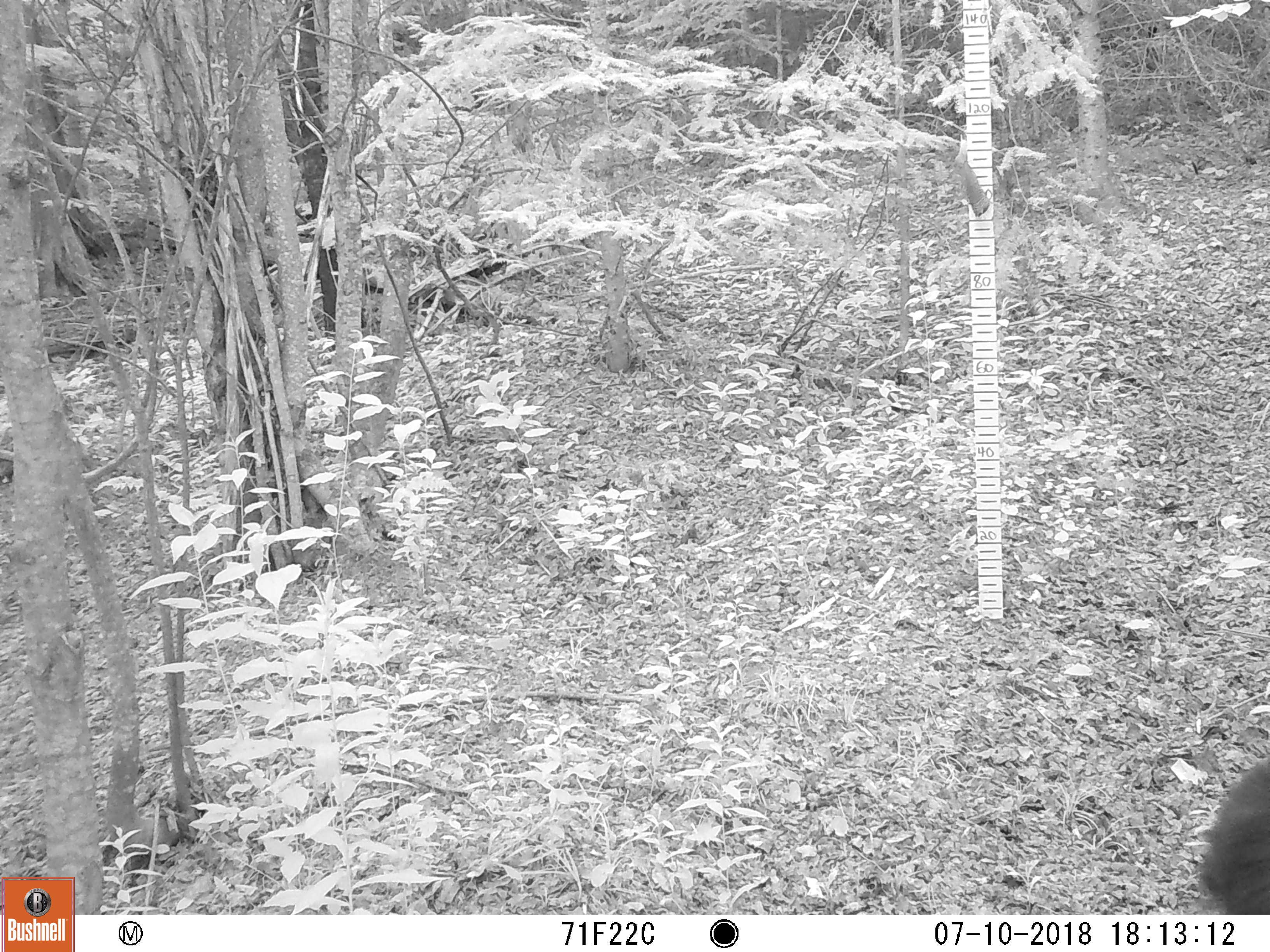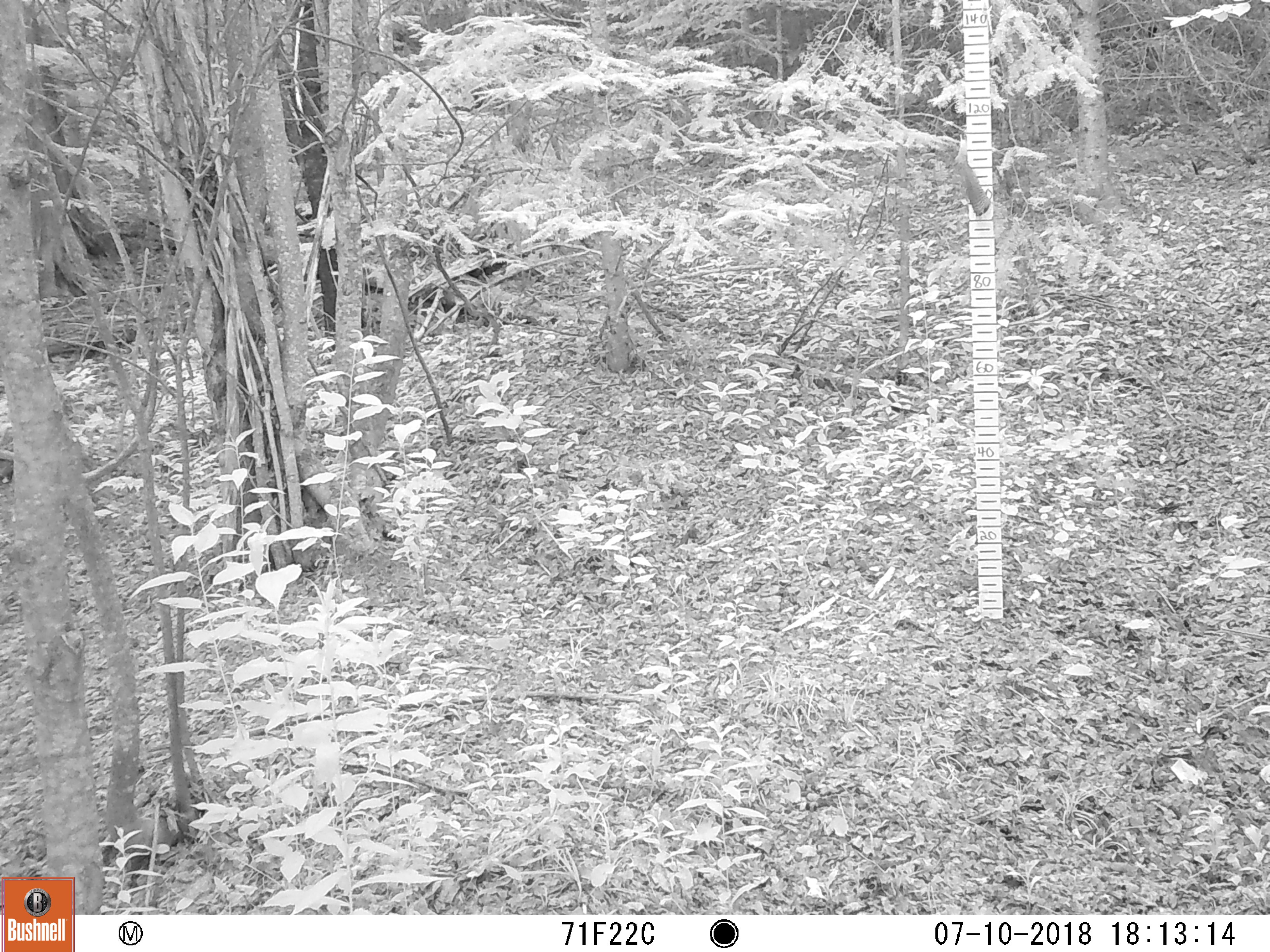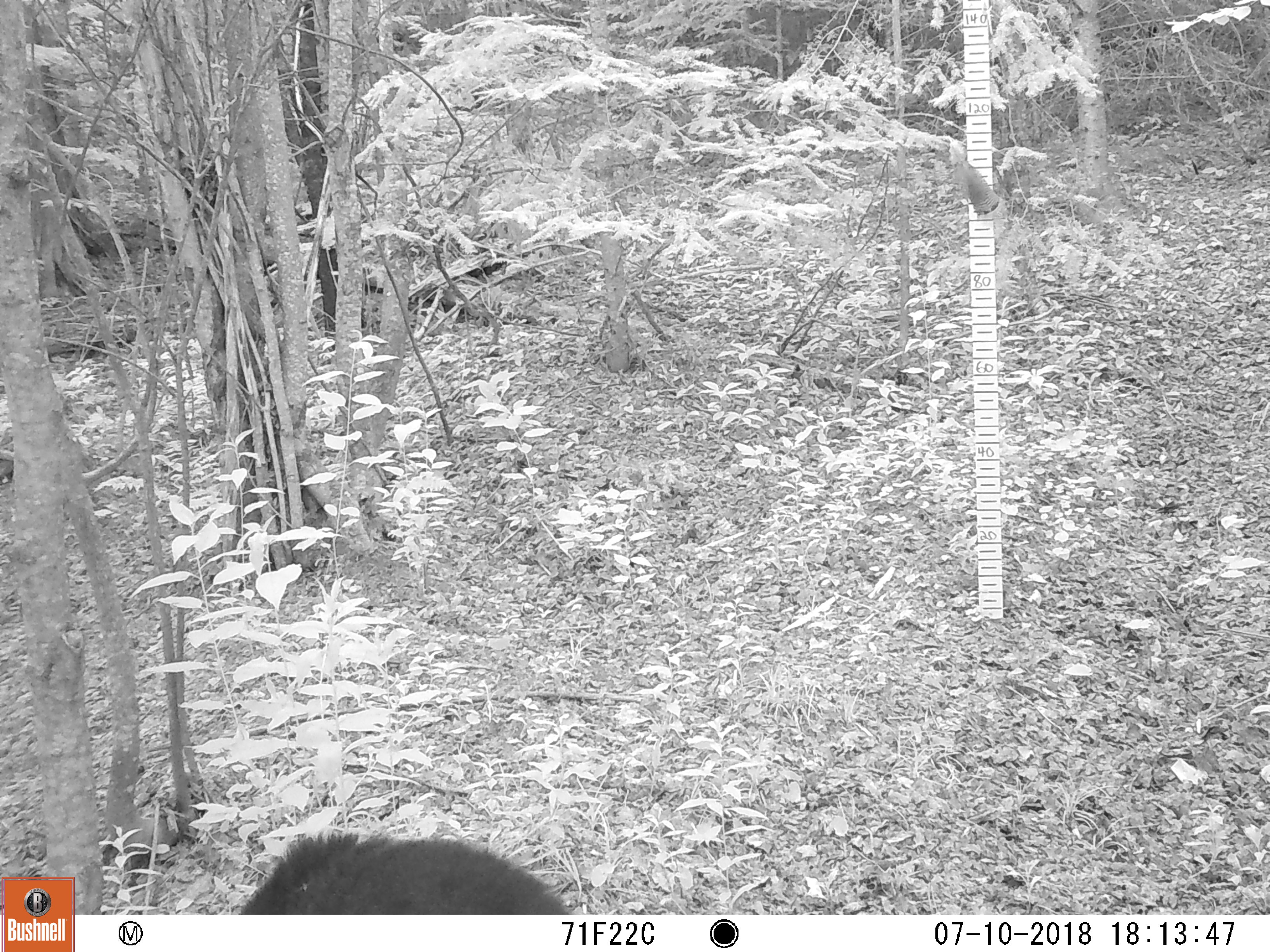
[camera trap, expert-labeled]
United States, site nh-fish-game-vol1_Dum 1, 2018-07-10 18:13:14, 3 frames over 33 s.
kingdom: Animalia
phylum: Chordata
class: Mammalia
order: Carnivora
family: Ursidae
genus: Ursus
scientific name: Ursus americanus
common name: black bear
Black bear (Ursus americanus).